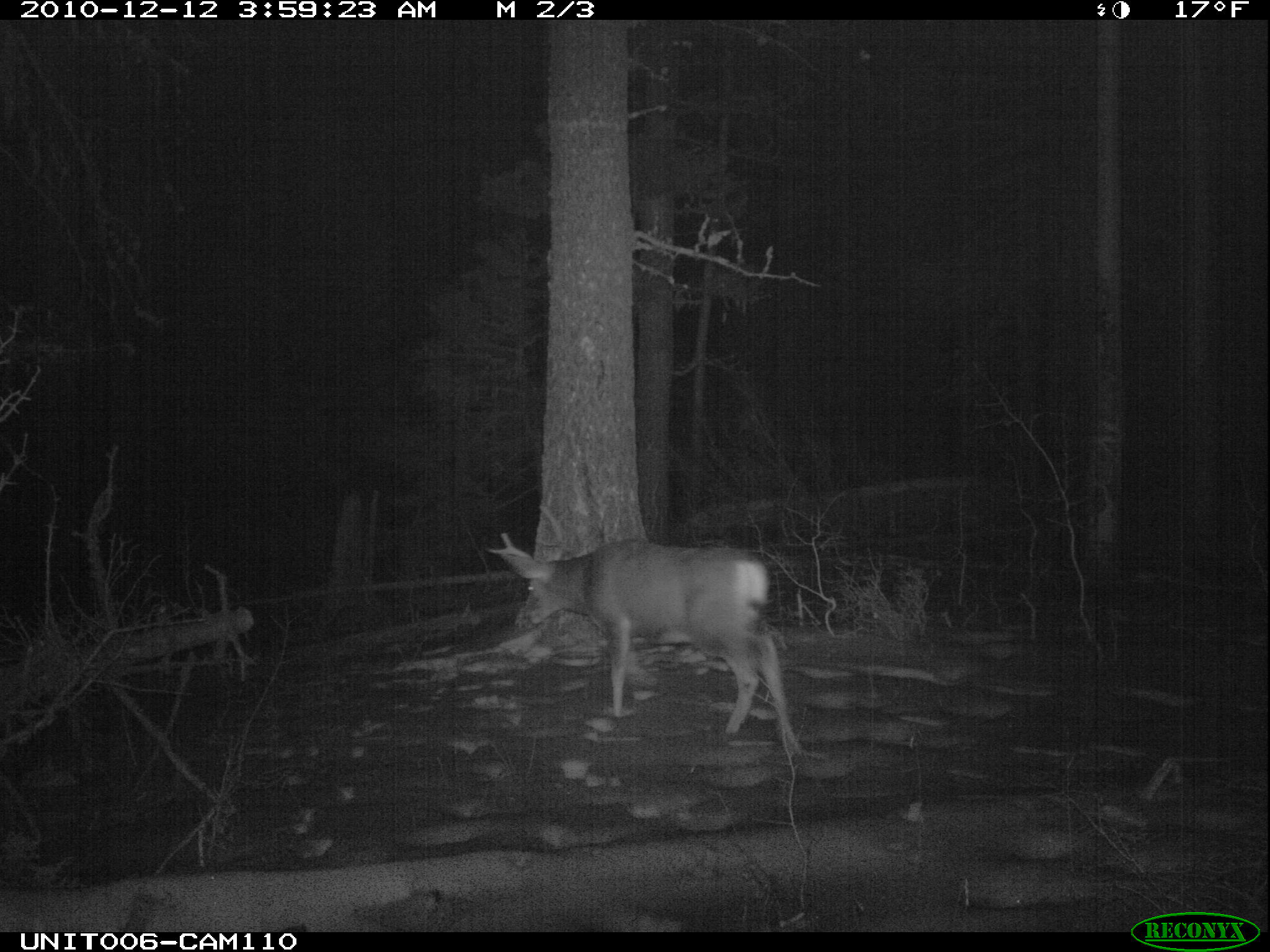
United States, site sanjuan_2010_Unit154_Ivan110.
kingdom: Animalia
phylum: Chordata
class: Mammalia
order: Artiodactyla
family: Cervidae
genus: Odocoileus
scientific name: Odocoileus hemionus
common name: mule deer